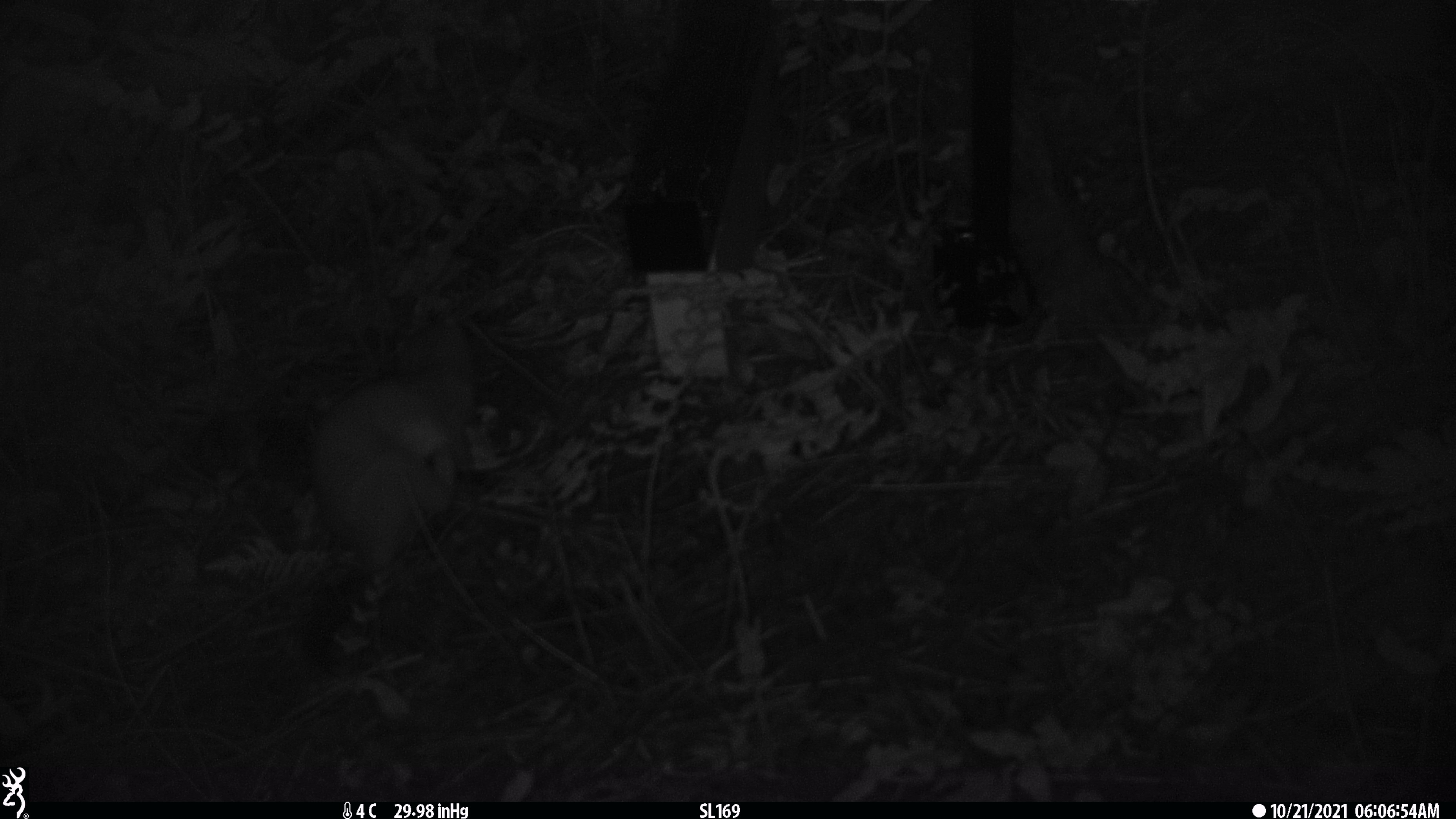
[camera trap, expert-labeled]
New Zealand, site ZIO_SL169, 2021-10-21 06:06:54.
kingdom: Animalia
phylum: Chordata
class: Mammalia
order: Carnivora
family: Mustelidae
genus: Mustela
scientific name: Mustela erminea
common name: stoat